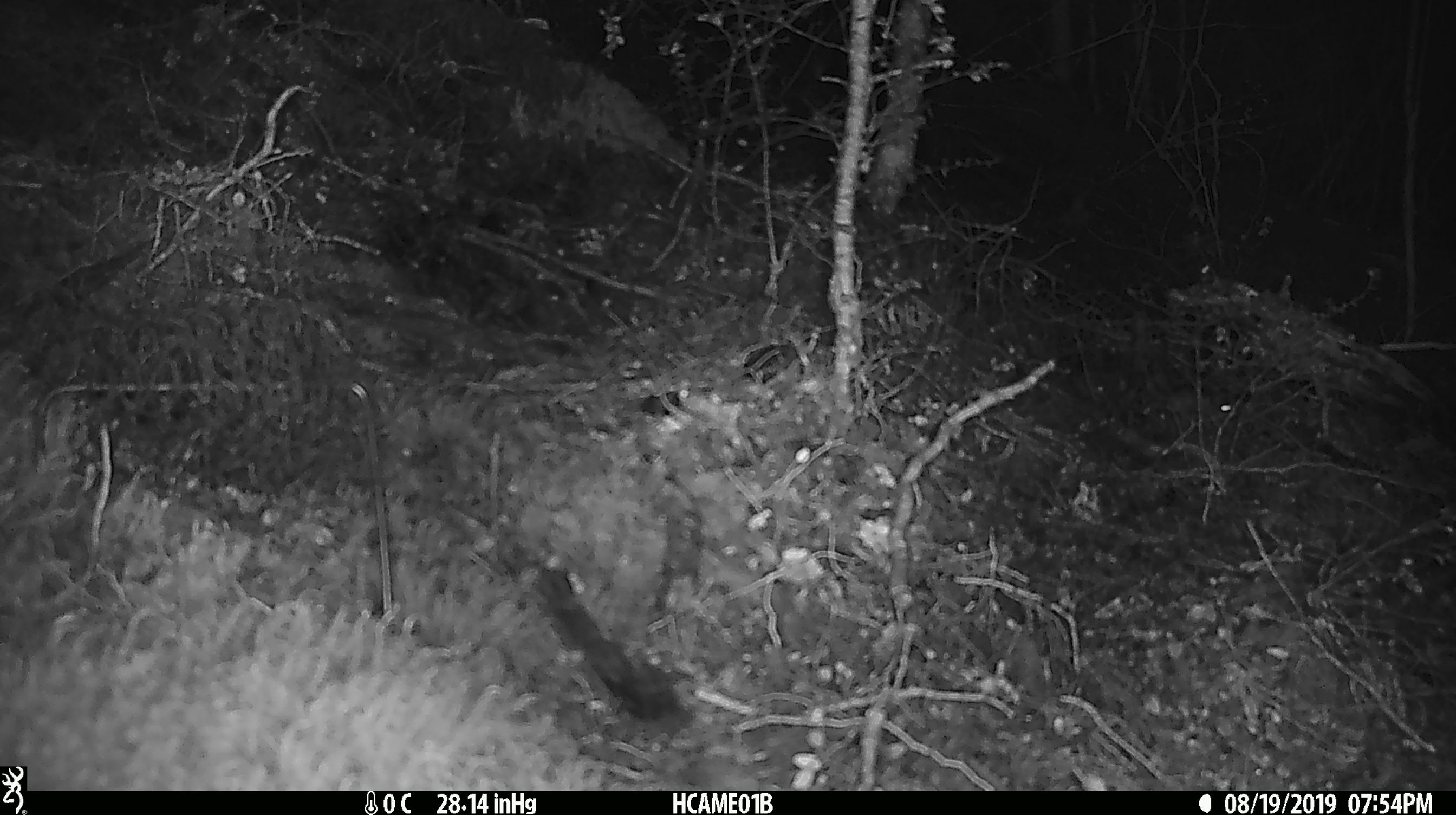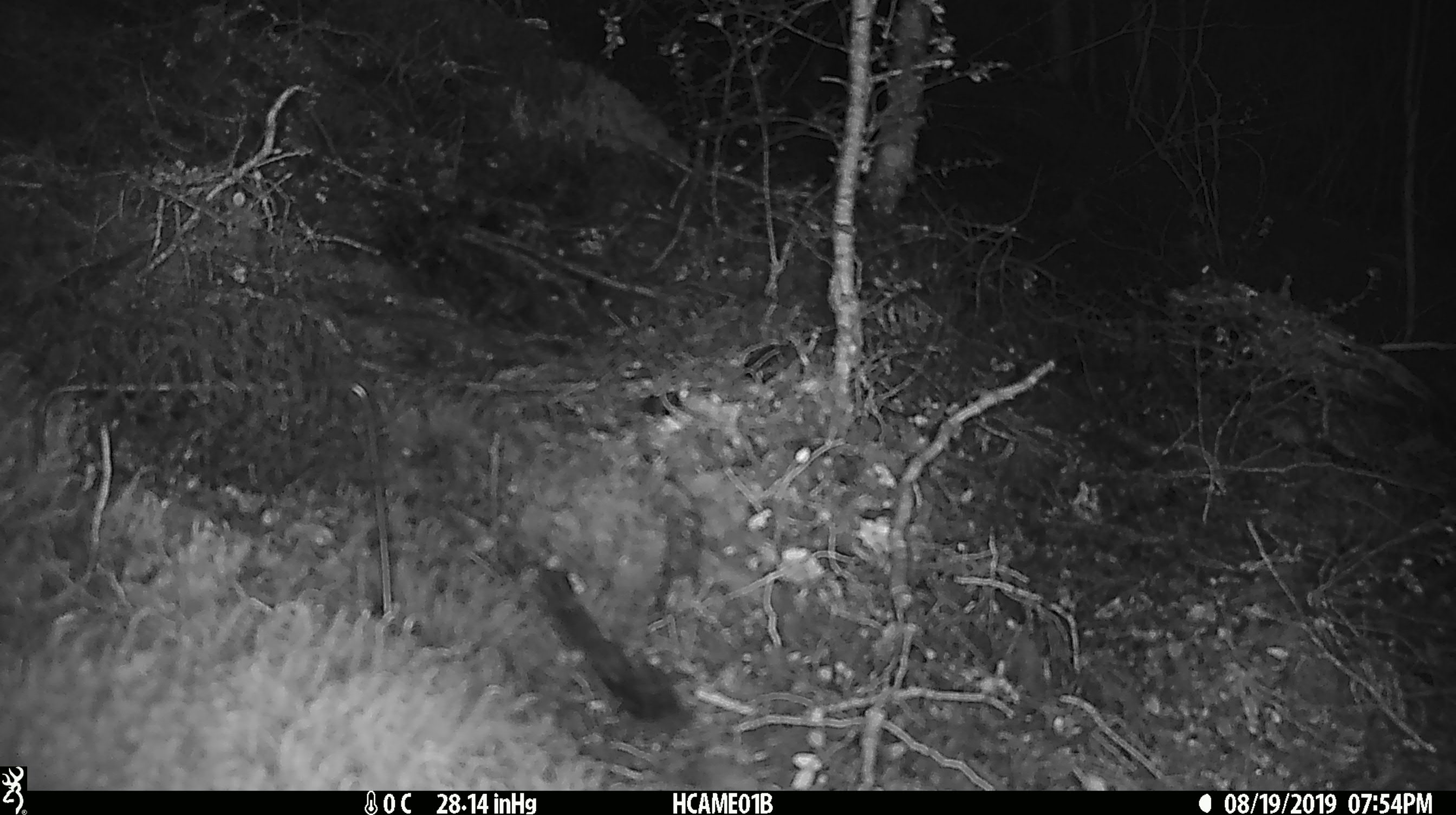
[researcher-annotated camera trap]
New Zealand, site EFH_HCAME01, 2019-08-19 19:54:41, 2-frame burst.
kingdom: Animalia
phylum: Chordata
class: Mammalia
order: Rodentia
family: Muridae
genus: Mus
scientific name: Mus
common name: mouse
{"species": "mouse (Mus)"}